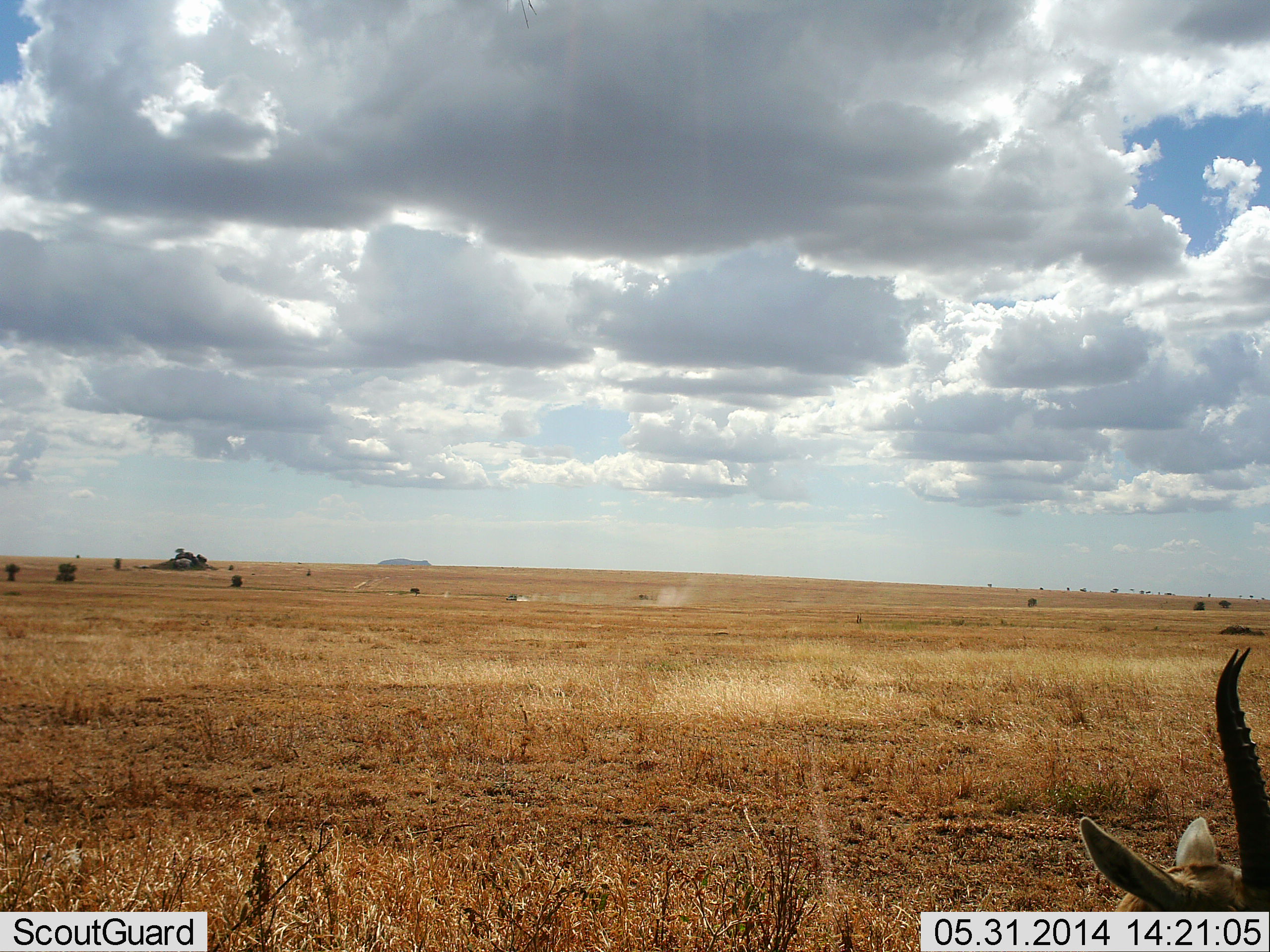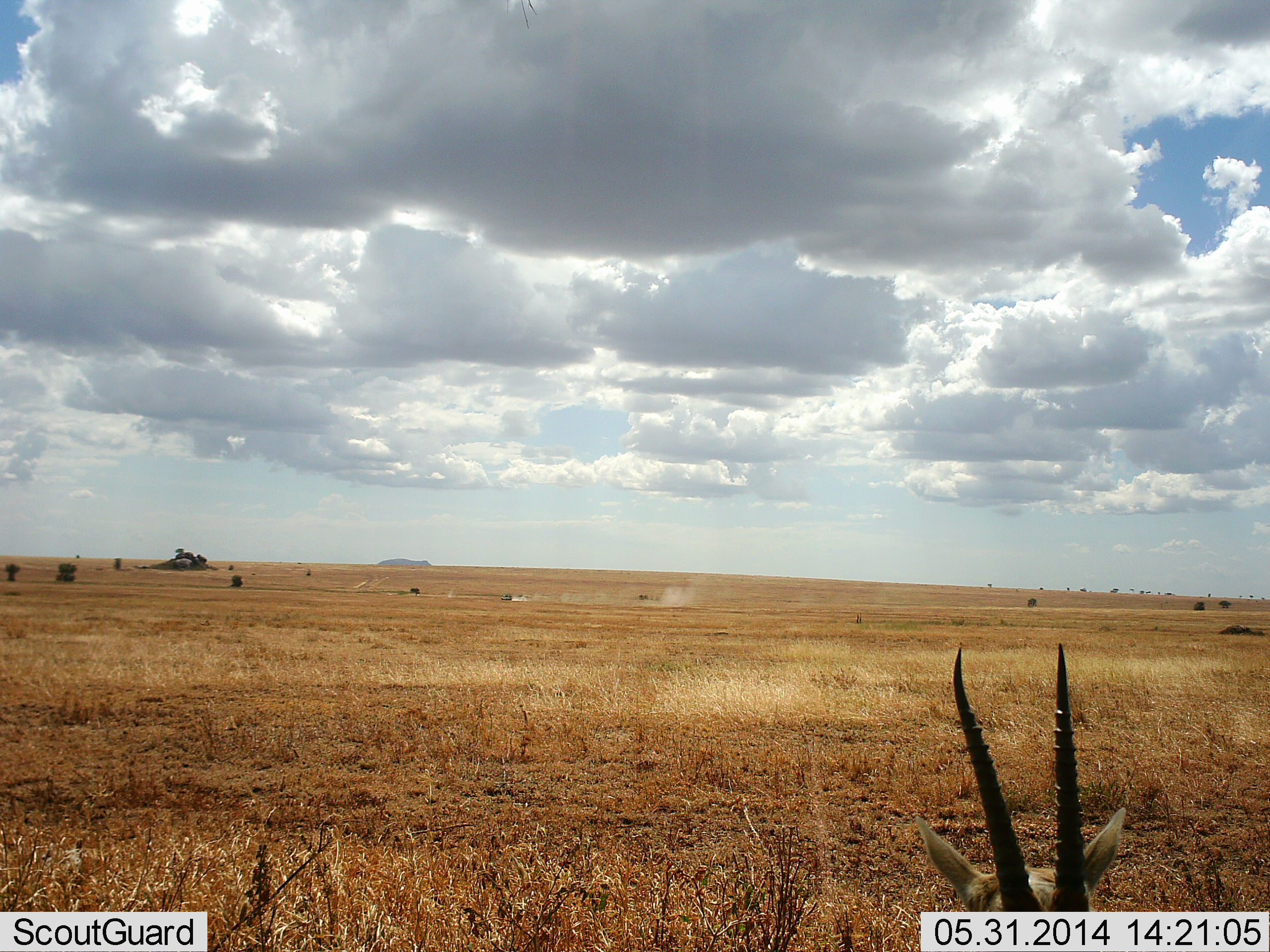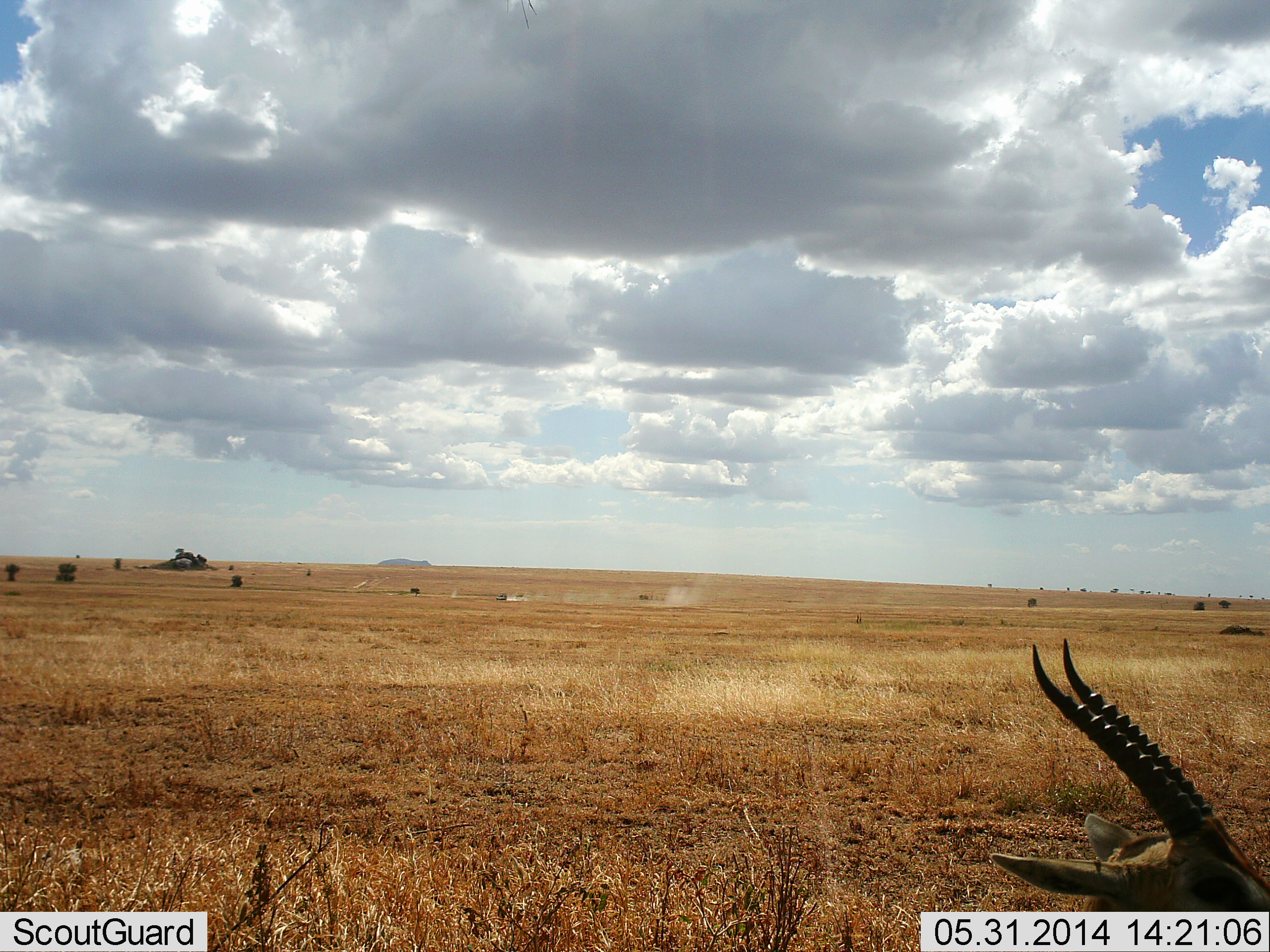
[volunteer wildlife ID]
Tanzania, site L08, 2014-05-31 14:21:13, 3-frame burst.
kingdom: Animalia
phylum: Chordata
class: Mammalia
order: Artiodactyla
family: Bovidae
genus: Eudorcas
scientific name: Eudorcas thomsonii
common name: thomson's gazelle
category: gazellethomsons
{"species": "gazellethomsons (thomson's gazelle) (Eudorcas thomsonii)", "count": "1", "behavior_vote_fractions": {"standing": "86%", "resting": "7%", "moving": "7%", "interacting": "0%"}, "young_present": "0%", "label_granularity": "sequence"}